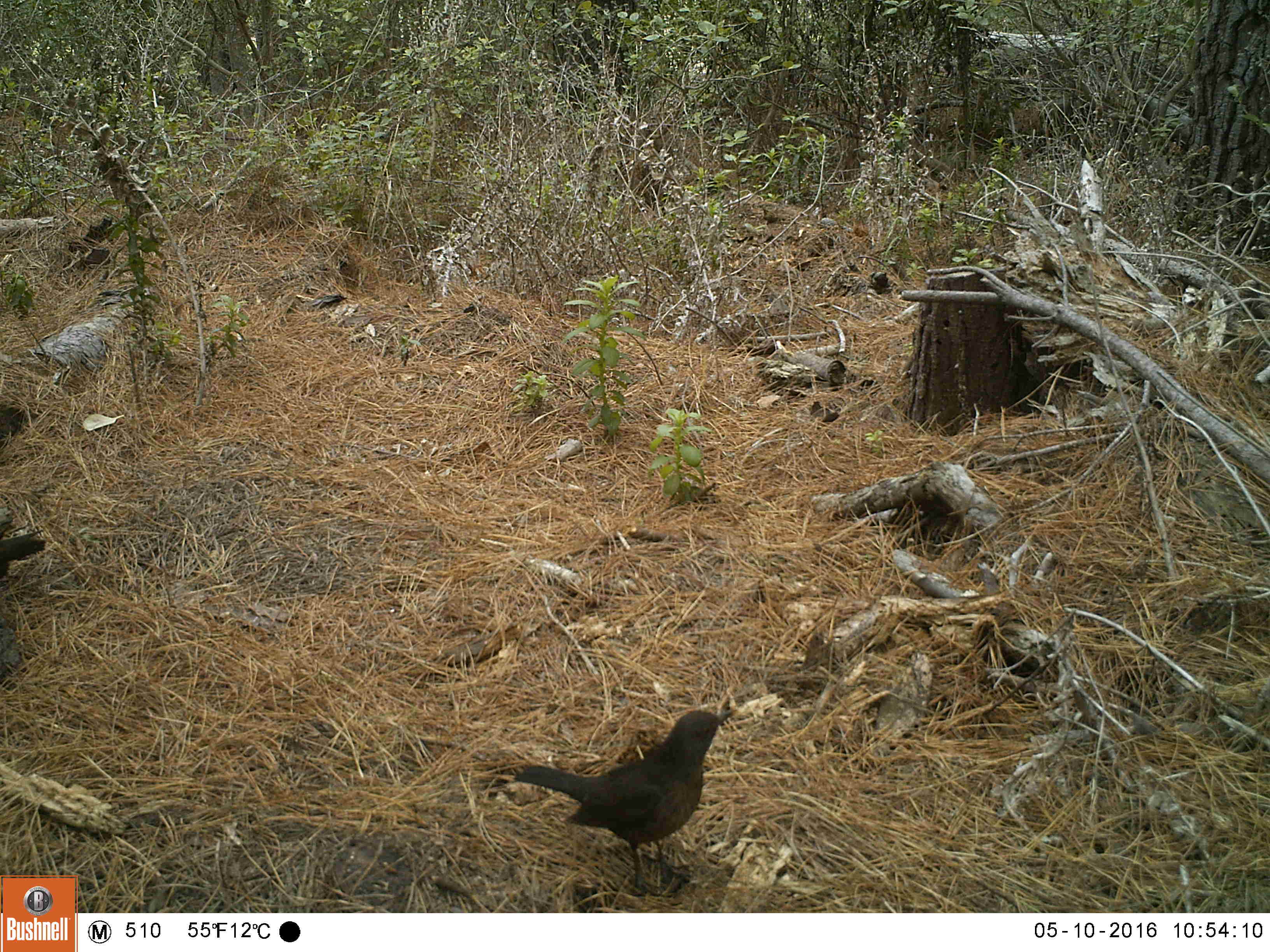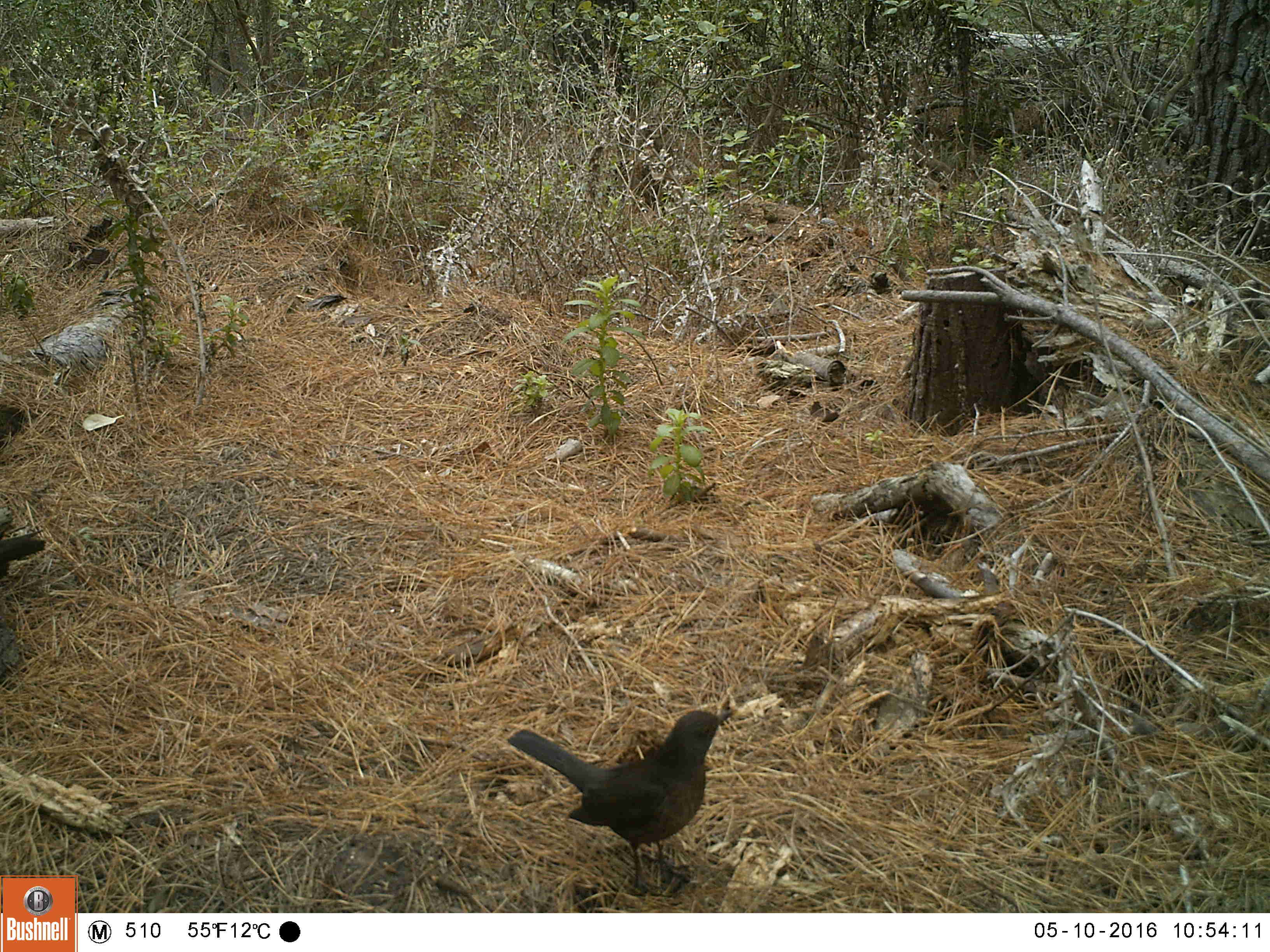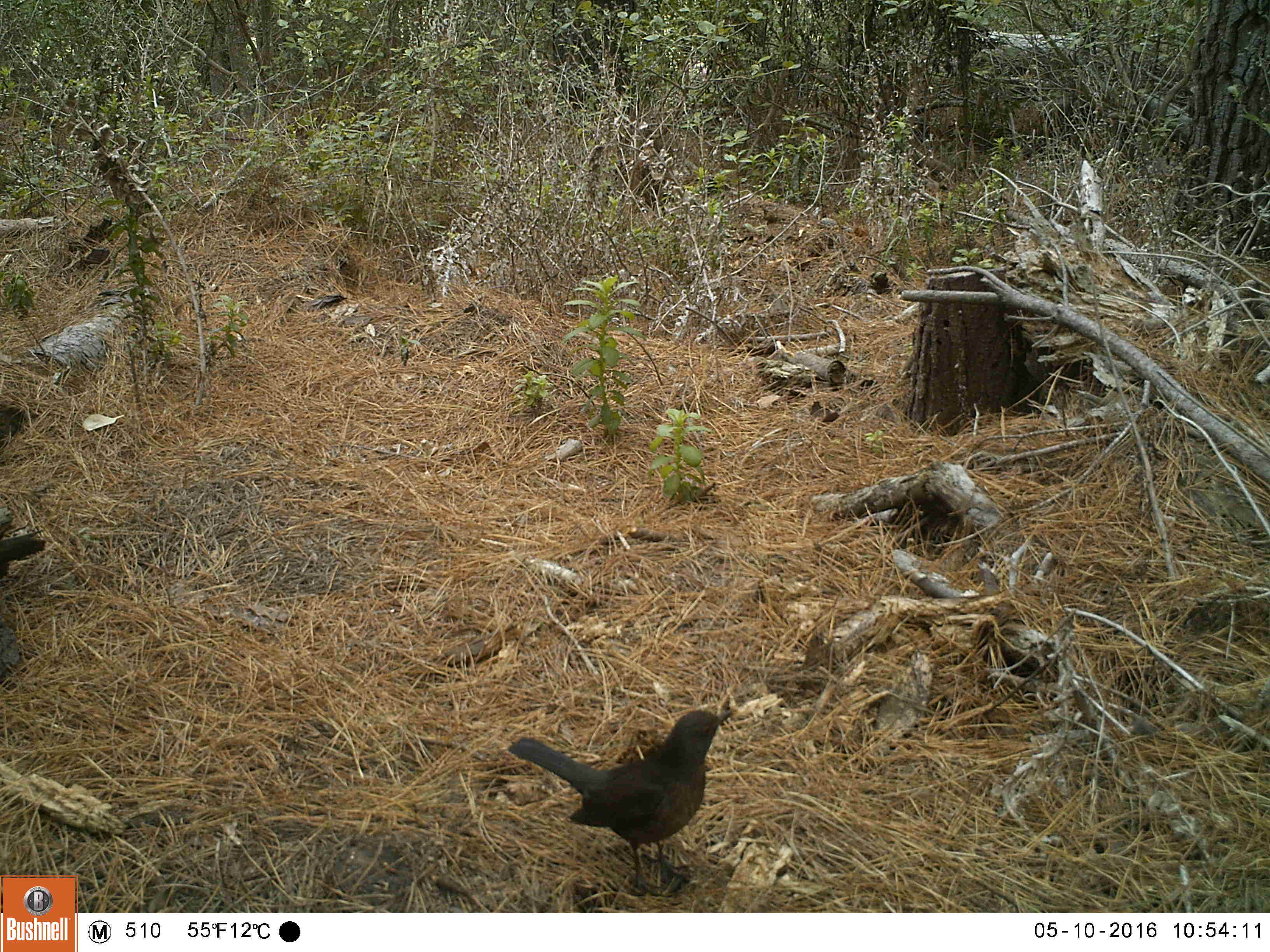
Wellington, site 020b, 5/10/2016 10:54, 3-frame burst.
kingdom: Animalia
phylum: Chordata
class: Aves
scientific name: Aves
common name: bird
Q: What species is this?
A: Bird (Aves).